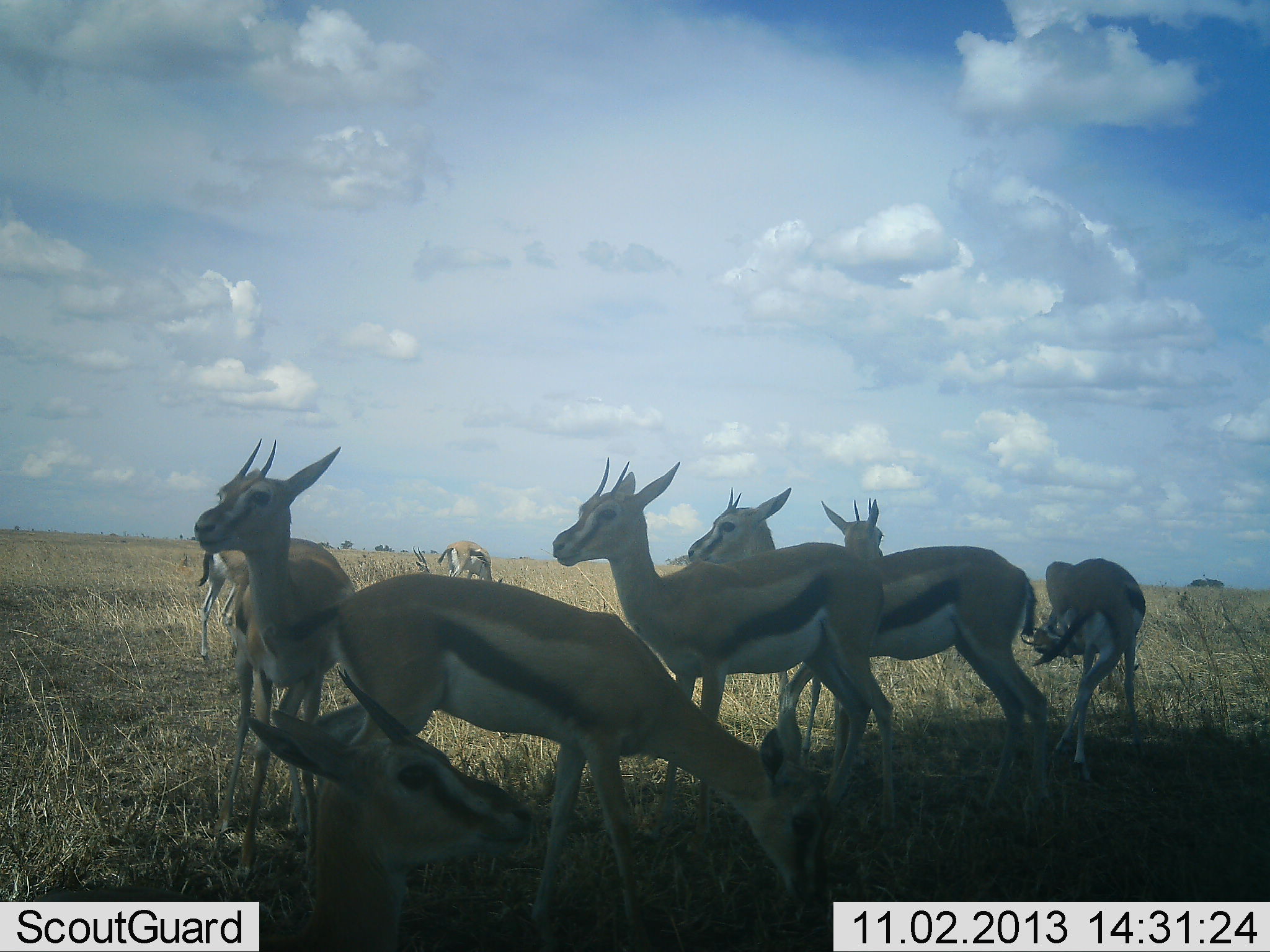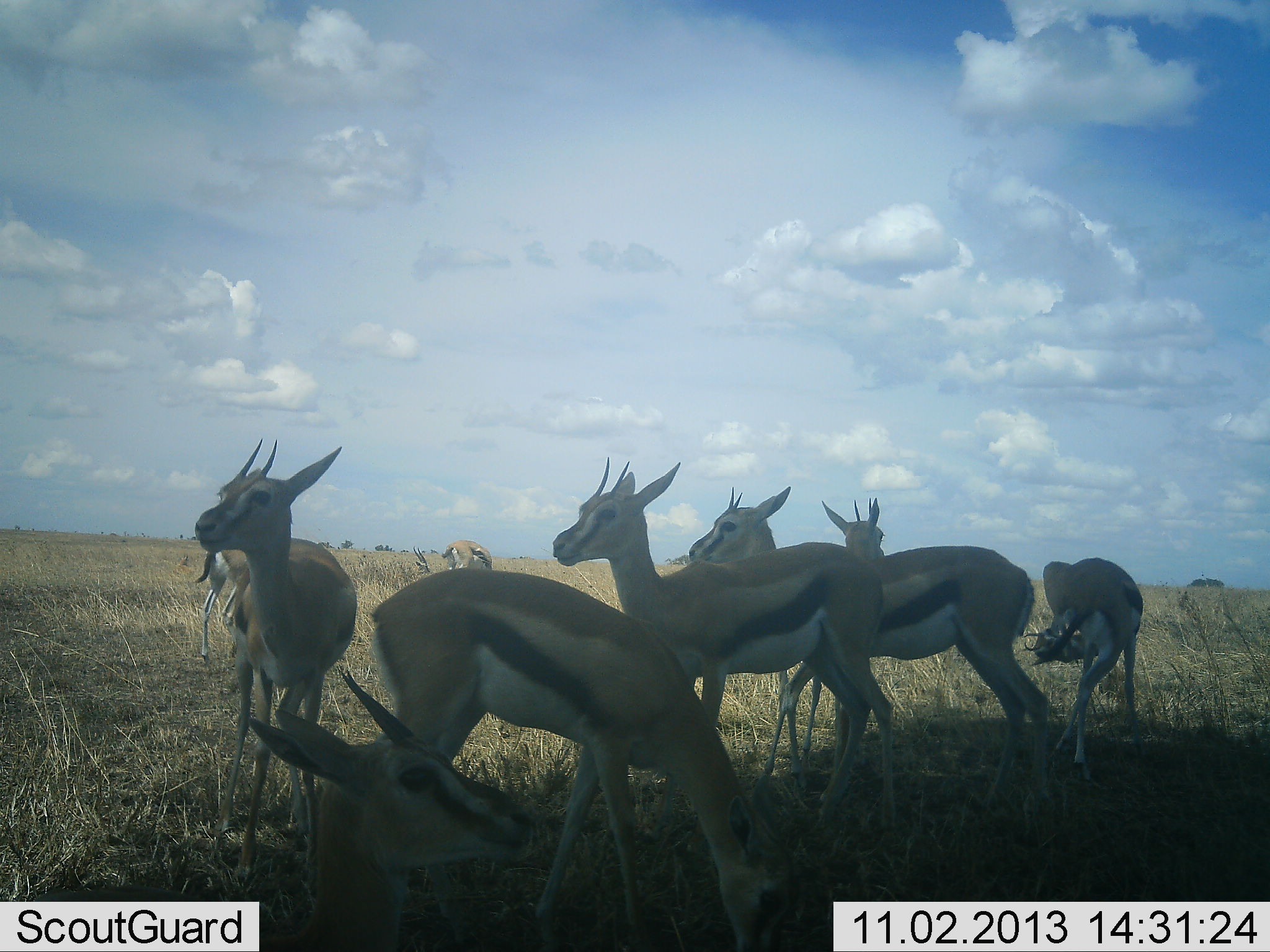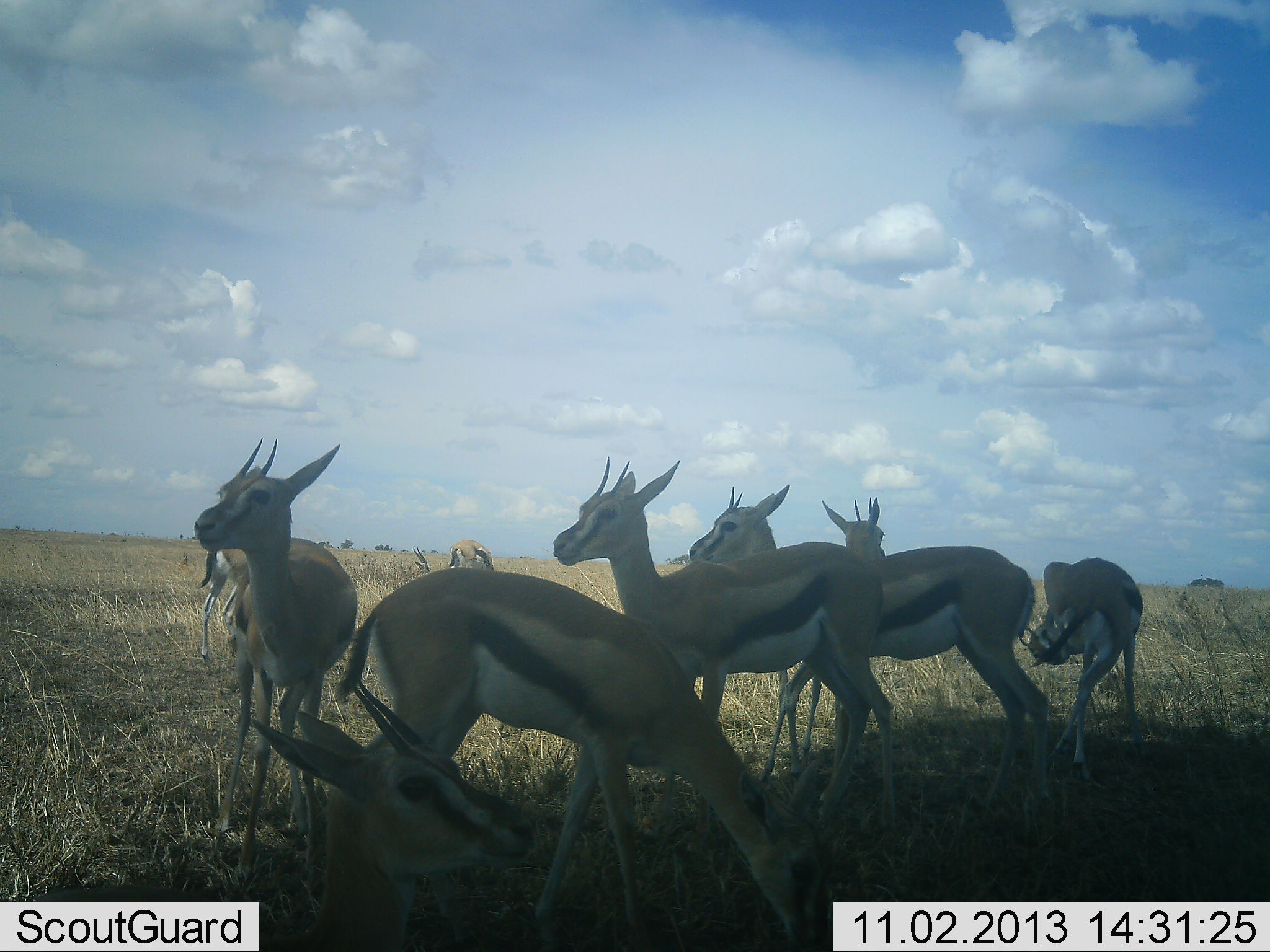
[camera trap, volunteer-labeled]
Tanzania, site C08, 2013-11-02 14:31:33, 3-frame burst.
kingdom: Animalia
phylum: Chordata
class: Mammalia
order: Artiodactyla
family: Bovidae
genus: Eudorcas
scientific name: Eudorcas thomsonii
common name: thomson's gazelle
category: gazellethomsons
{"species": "gazellethomsons (thomson's gazelle) (Eudorcas thomsonii)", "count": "9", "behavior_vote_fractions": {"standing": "90%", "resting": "50%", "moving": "0%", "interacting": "0%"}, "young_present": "0%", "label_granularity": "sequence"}